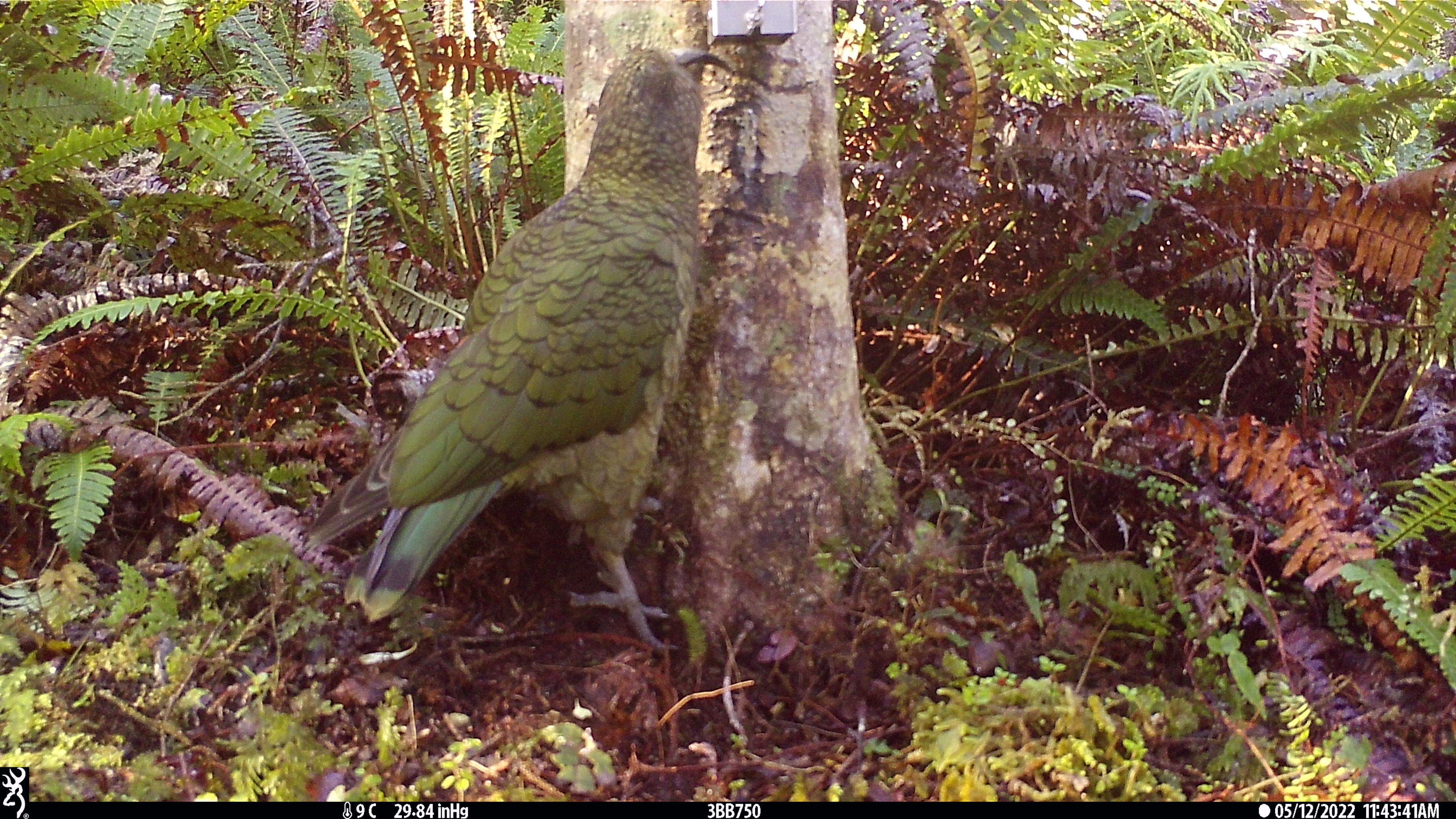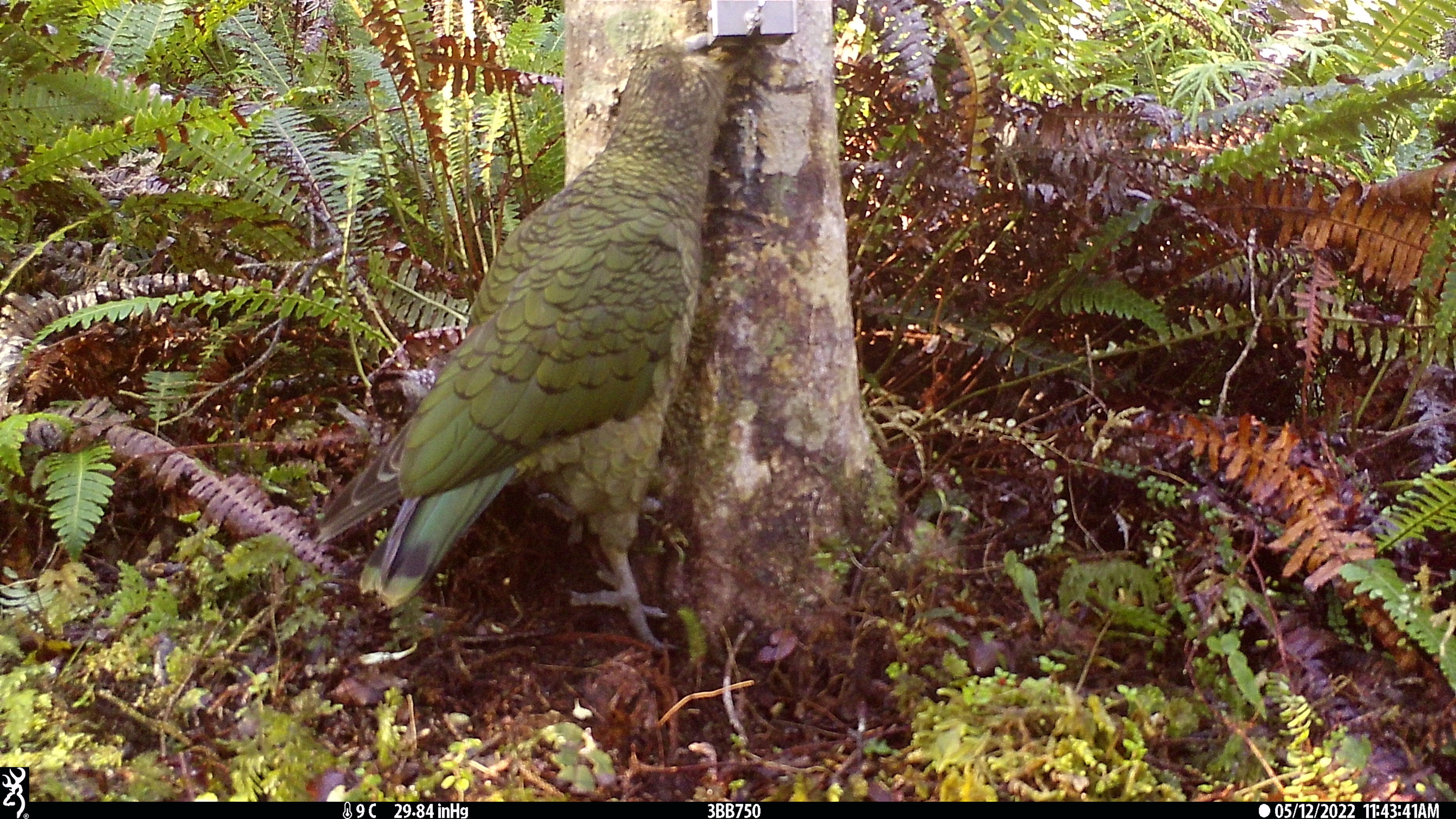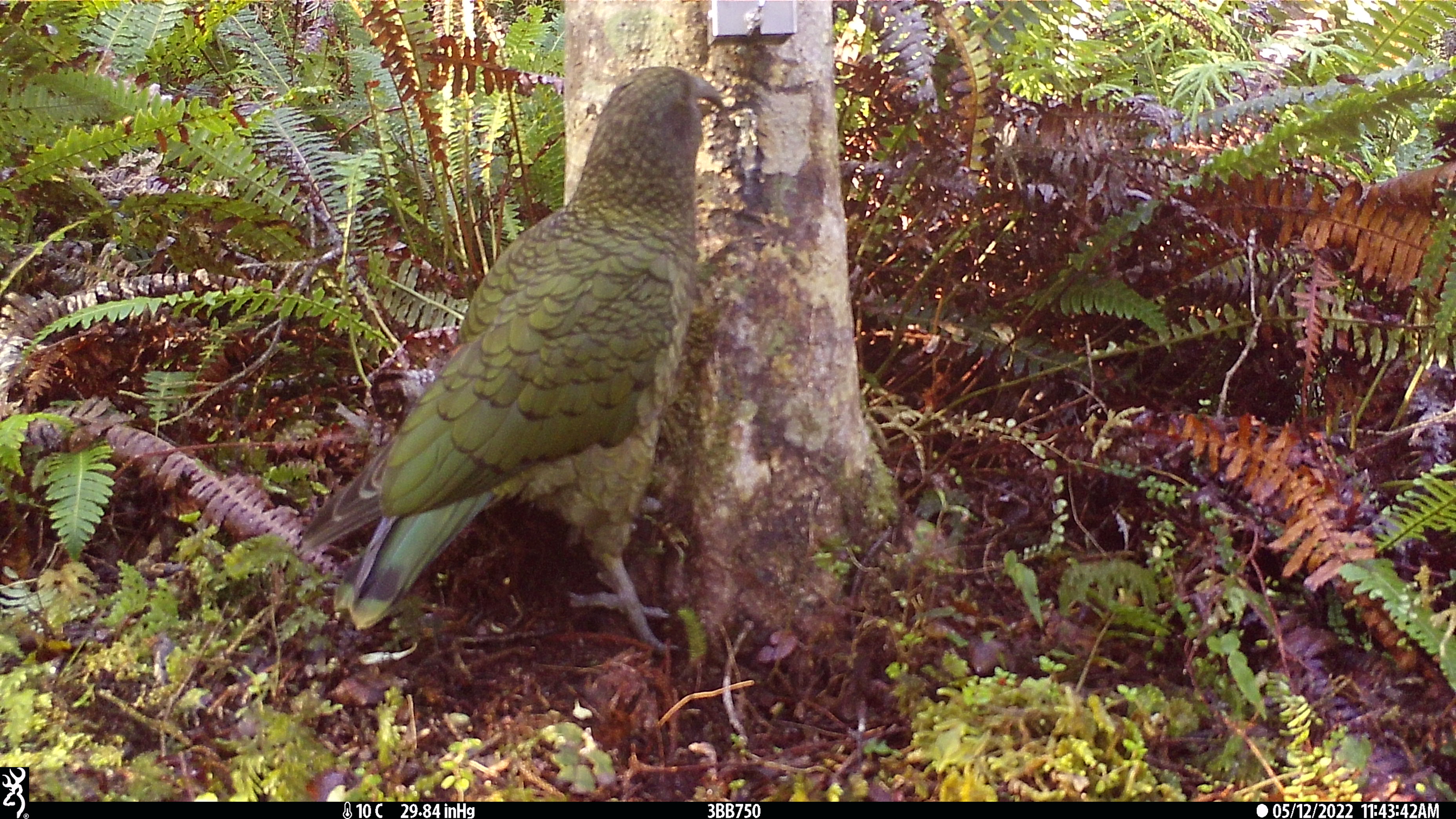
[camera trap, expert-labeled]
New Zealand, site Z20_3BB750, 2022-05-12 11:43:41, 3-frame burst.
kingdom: Animalia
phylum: Chordata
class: Aves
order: Psittaciformes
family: Strigopidae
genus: Nestor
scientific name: Nestor notabilis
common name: kea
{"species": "kea (Nestor notabilis)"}